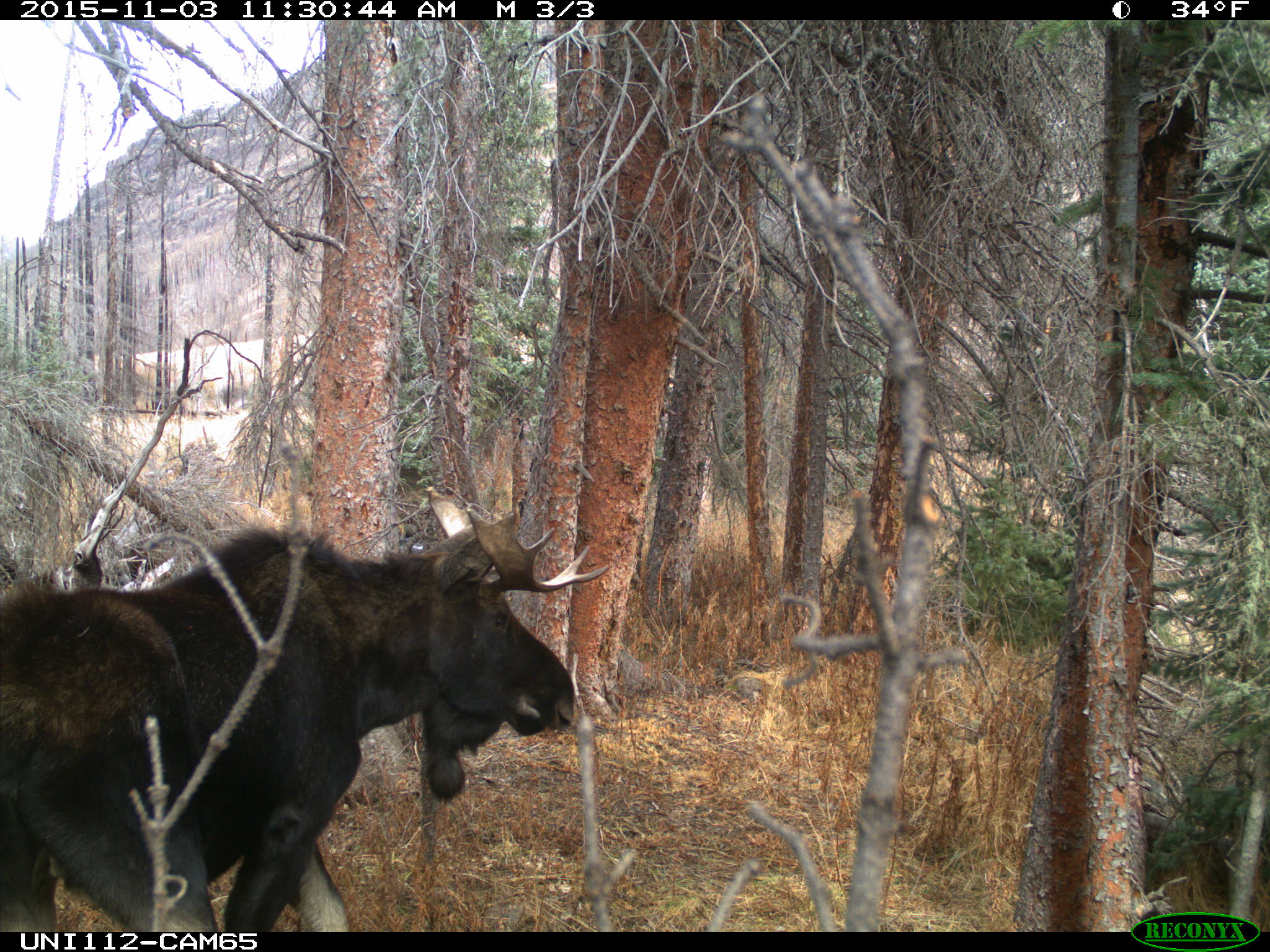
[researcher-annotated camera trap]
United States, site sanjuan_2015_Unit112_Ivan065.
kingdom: Animalia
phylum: Chordata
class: Mammalia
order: Artiodactyla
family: Cervidae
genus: Alces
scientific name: Alces alces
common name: moose